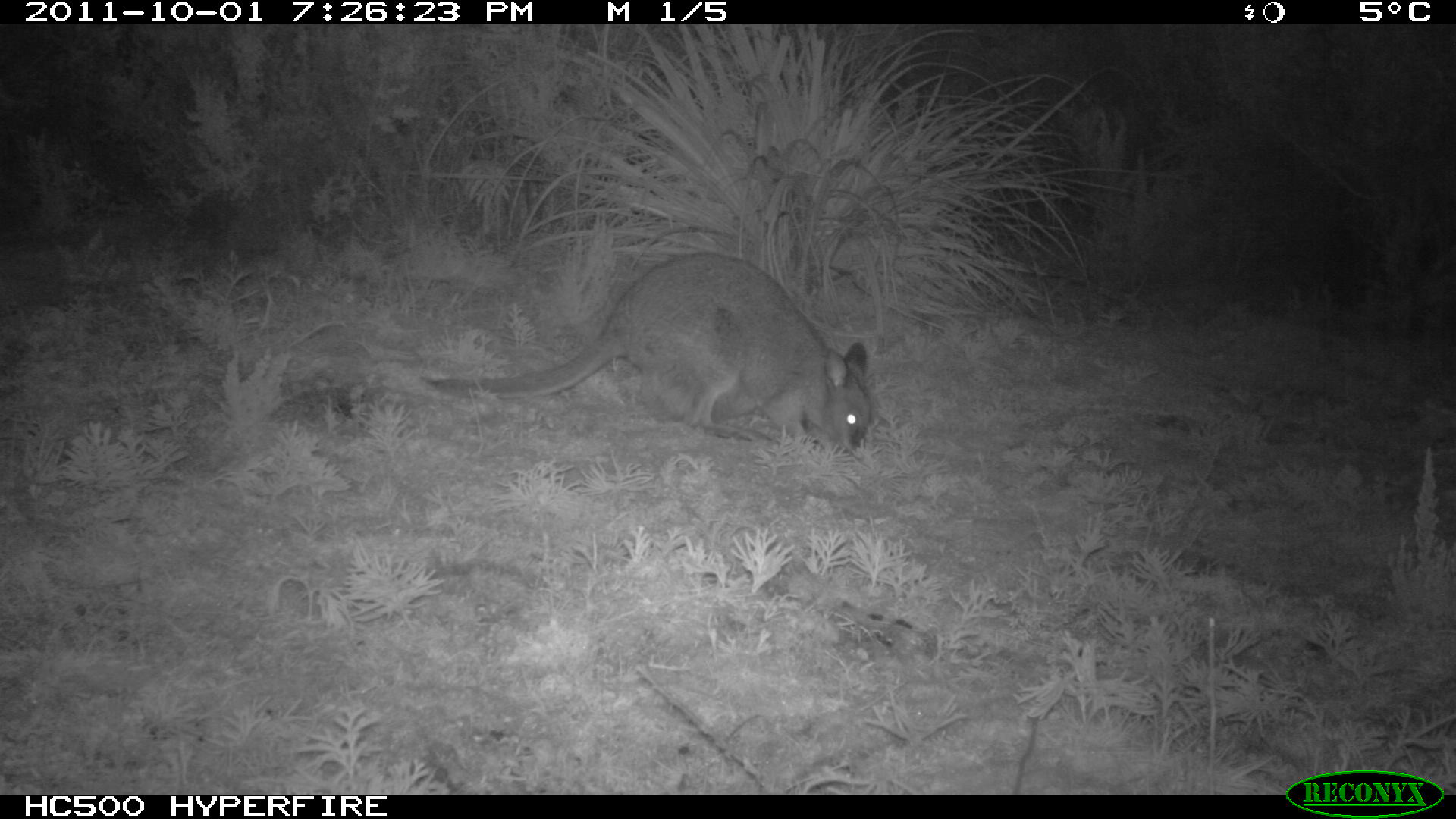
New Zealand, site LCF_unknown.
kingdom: Animalia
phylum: Chordata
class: Mammalia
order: Diprotodontia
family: Macropodidae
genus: Notamacropus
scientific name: Notamacropus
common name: wallaby